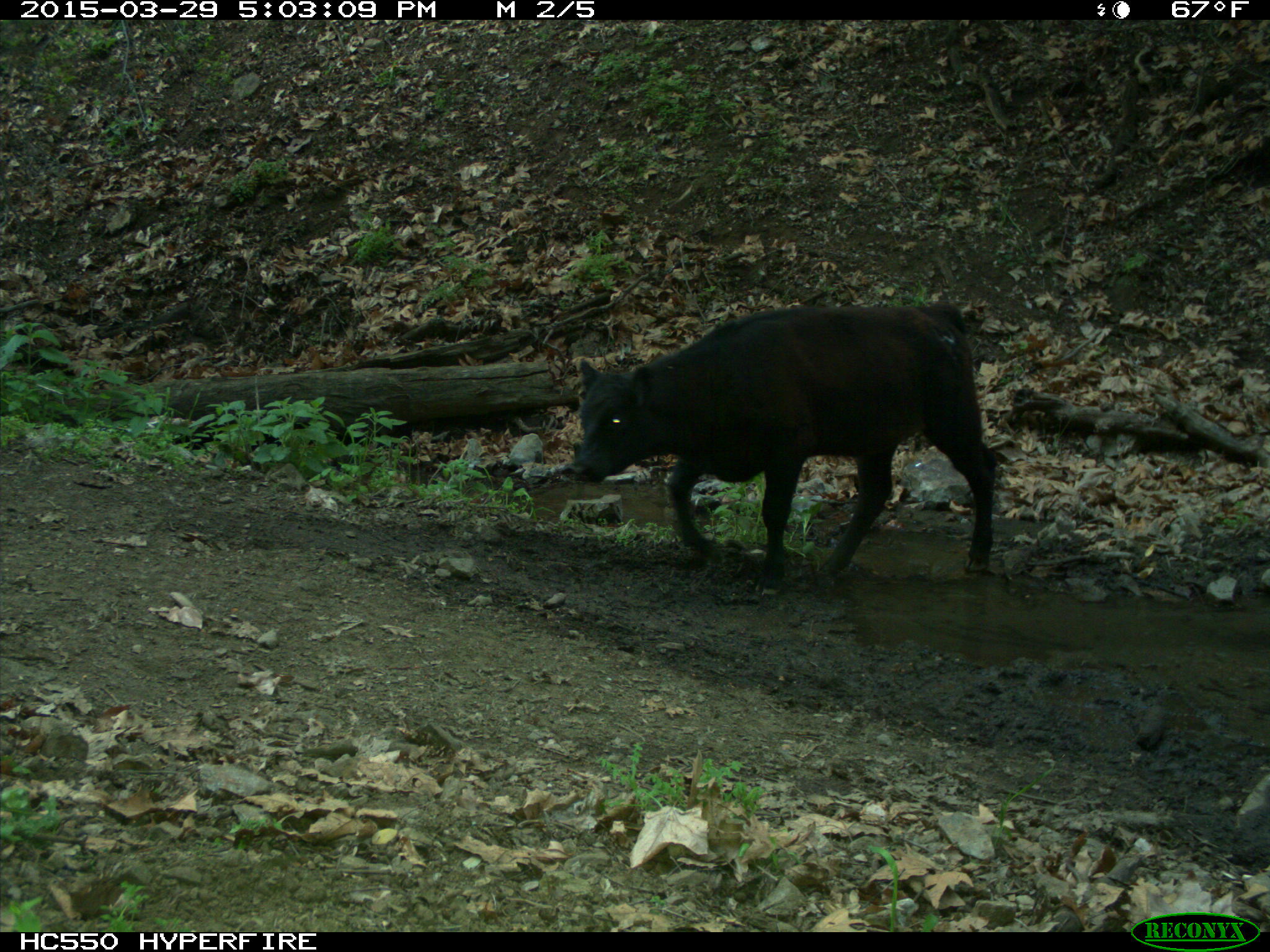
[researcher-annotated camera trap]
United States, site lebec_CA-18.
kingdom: Animalia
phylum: Chordata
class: Mammalia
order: Artiodactyla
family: Bovidae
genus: Bos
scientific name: Bos taurus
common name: domestic cow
Bos taurus (domestic cow).